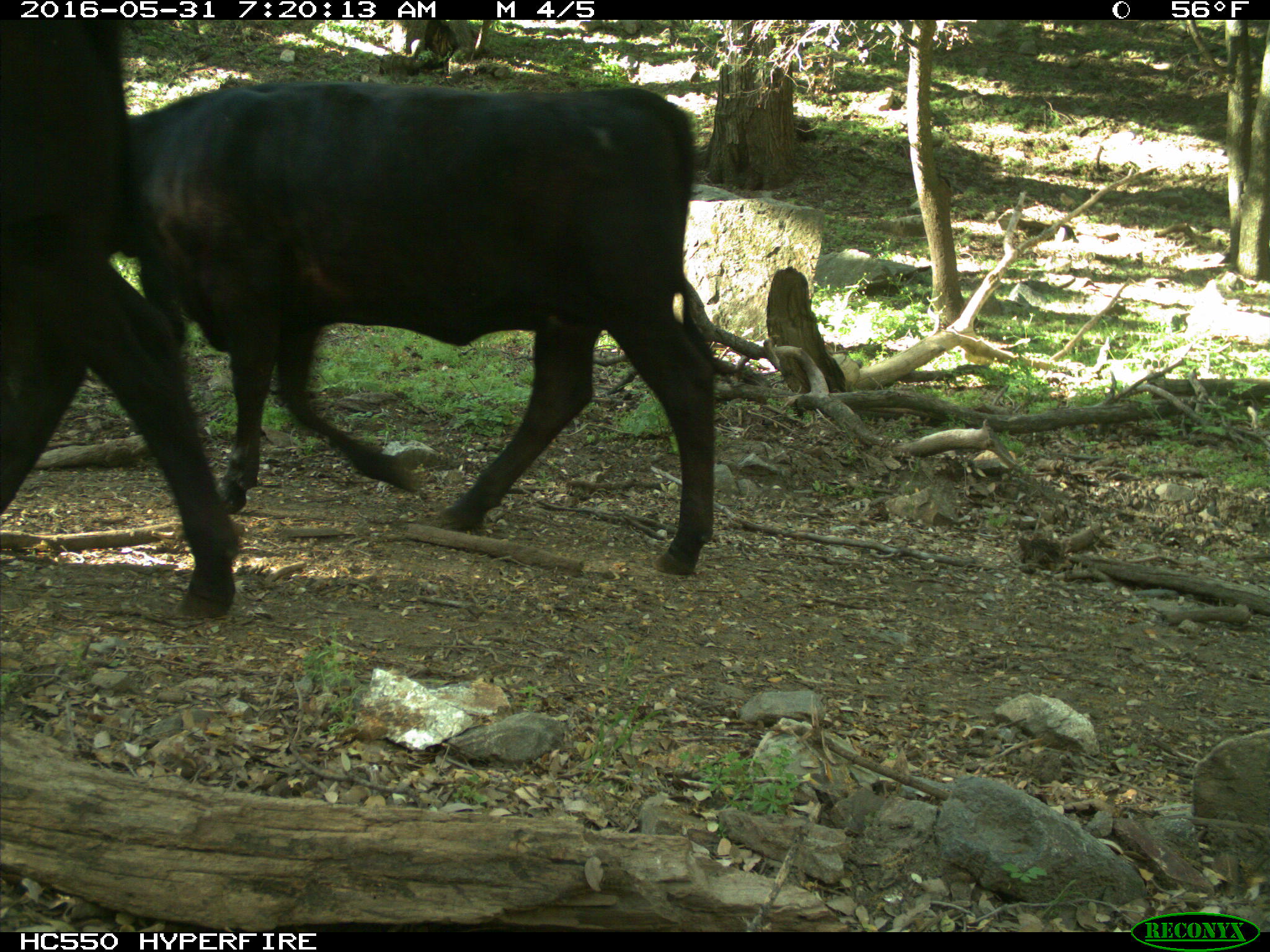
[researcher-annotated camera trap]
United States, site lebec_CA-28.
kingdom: Animalia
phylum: Chordata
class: Mammalia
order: Artiodactyla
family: Bovidae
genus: Bos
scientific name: Bos taurus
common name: domestic cow